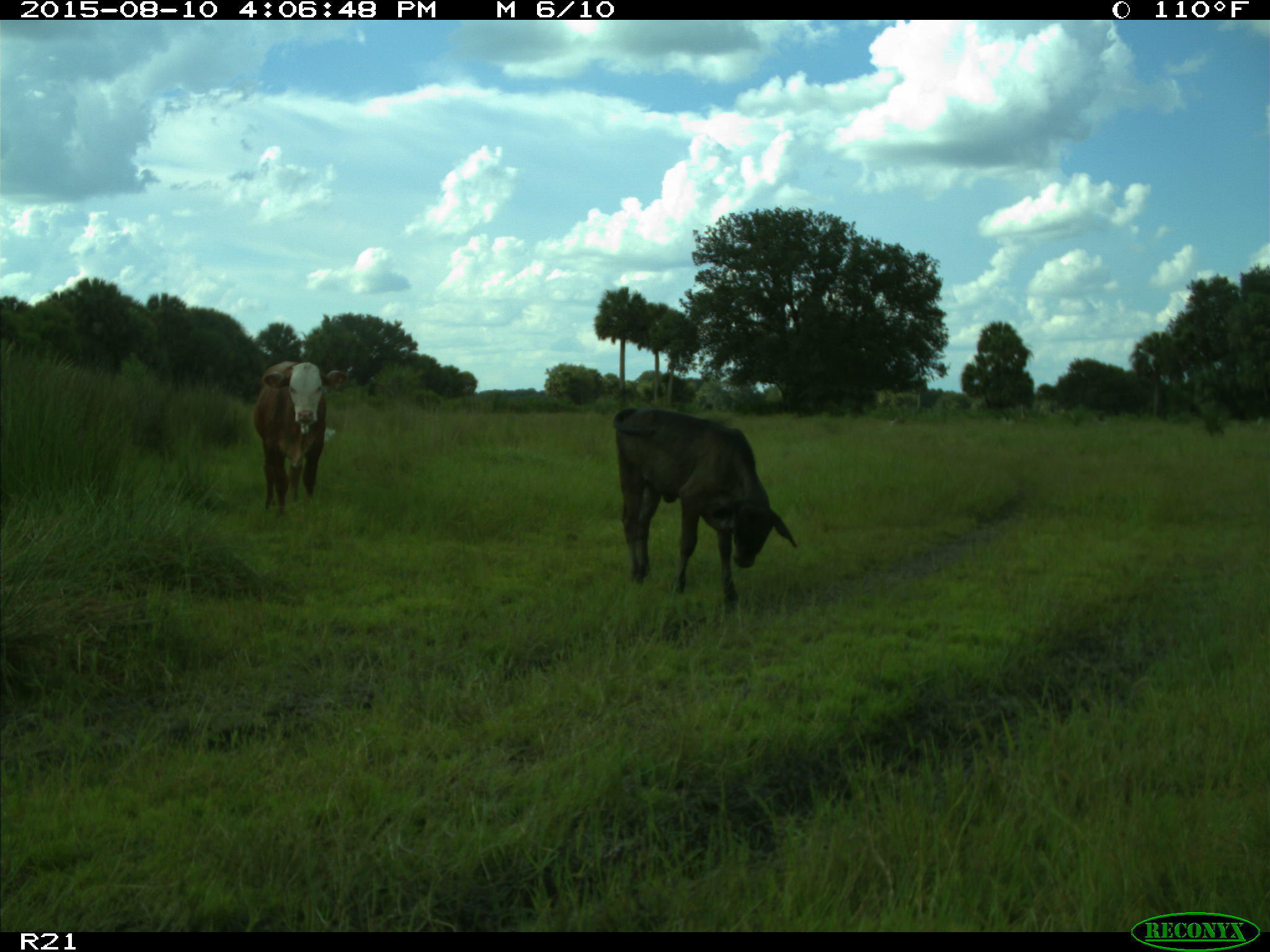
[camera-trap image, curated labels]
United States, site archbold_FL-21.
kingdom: Animalia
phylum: Chordata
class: Mammalia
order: Artiodactyla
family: Bovidae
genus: Bos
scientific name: Bos taurus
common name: domestic cow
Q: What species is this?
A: Bos taurus (domestic cow).